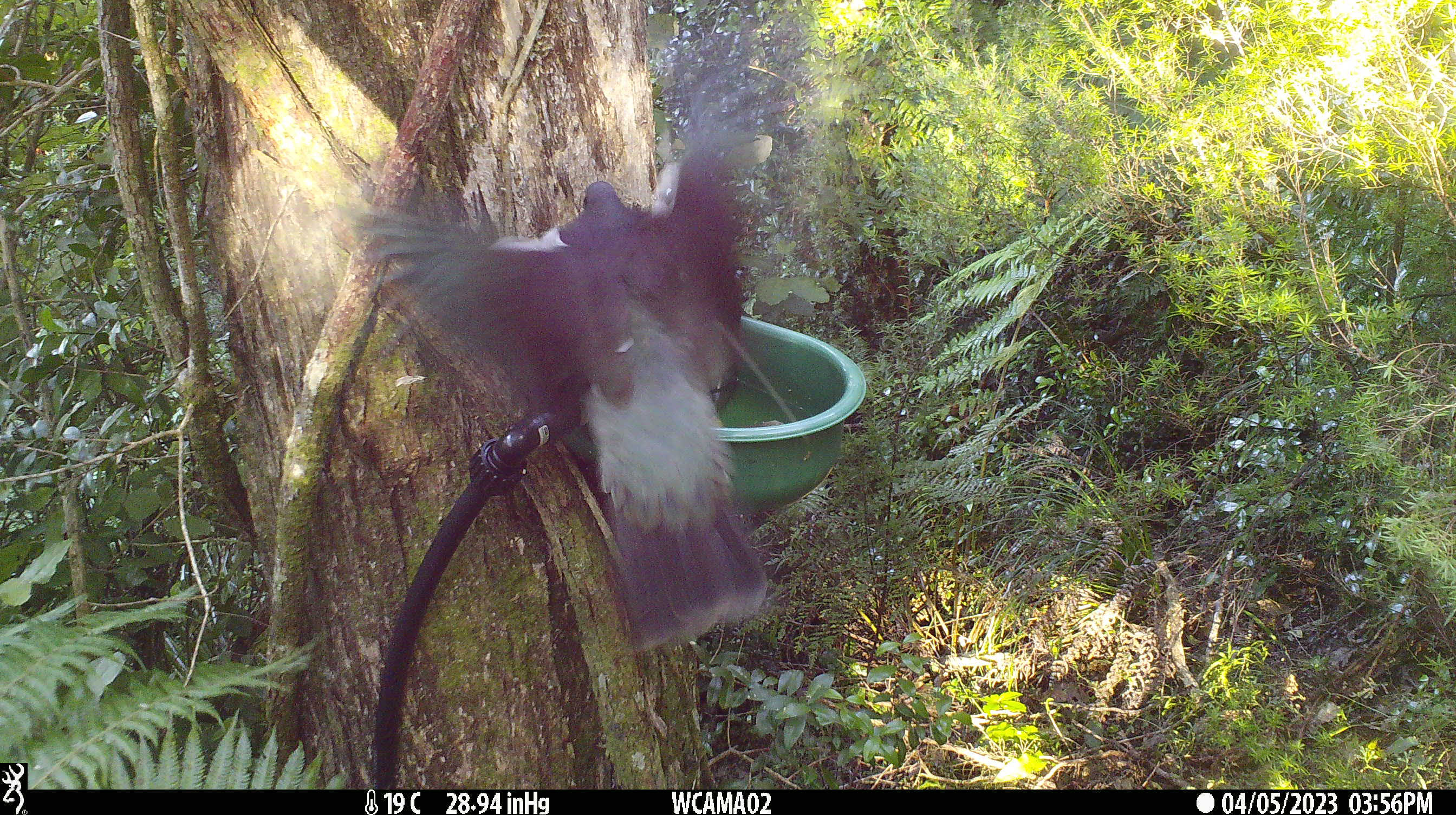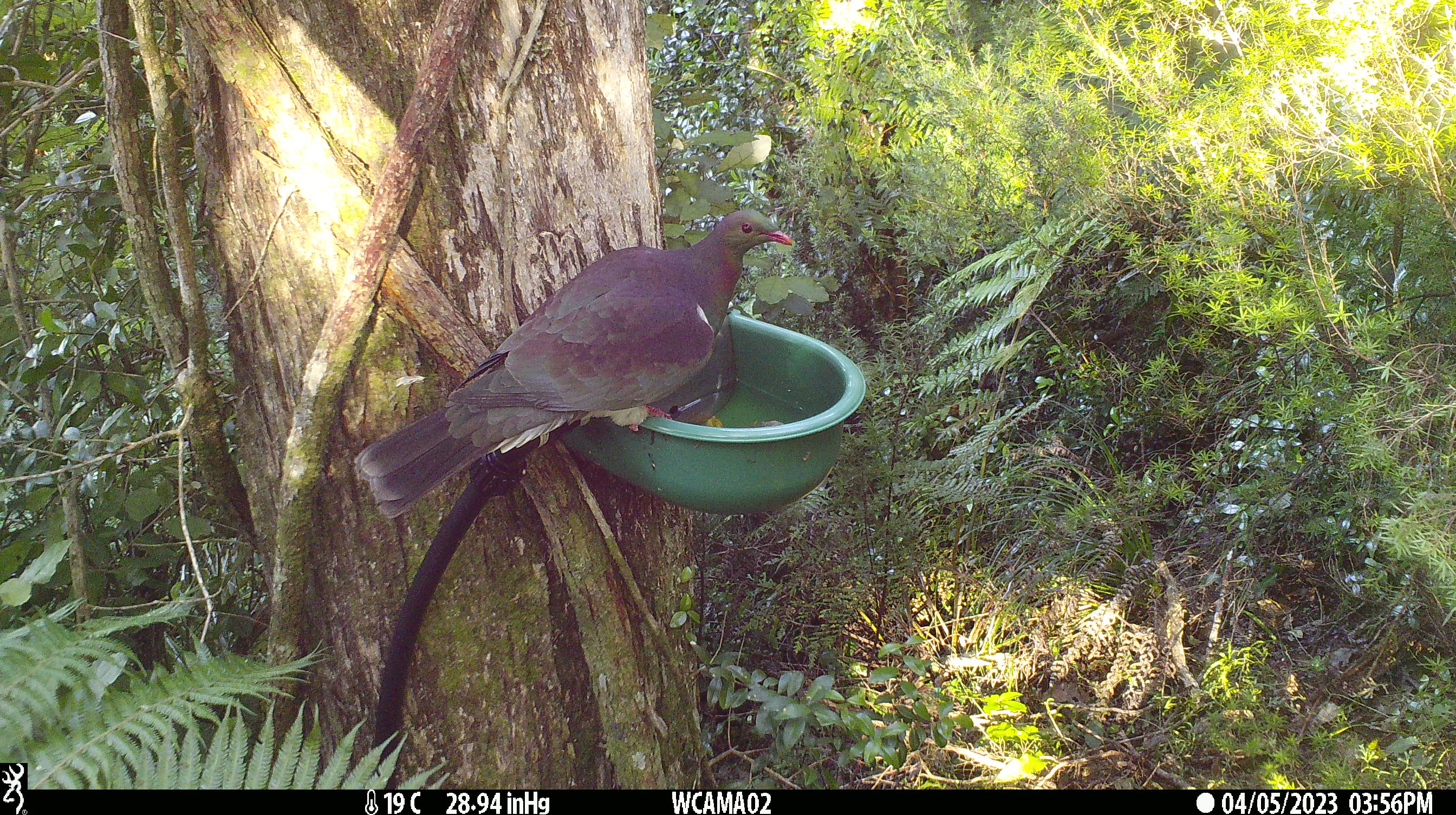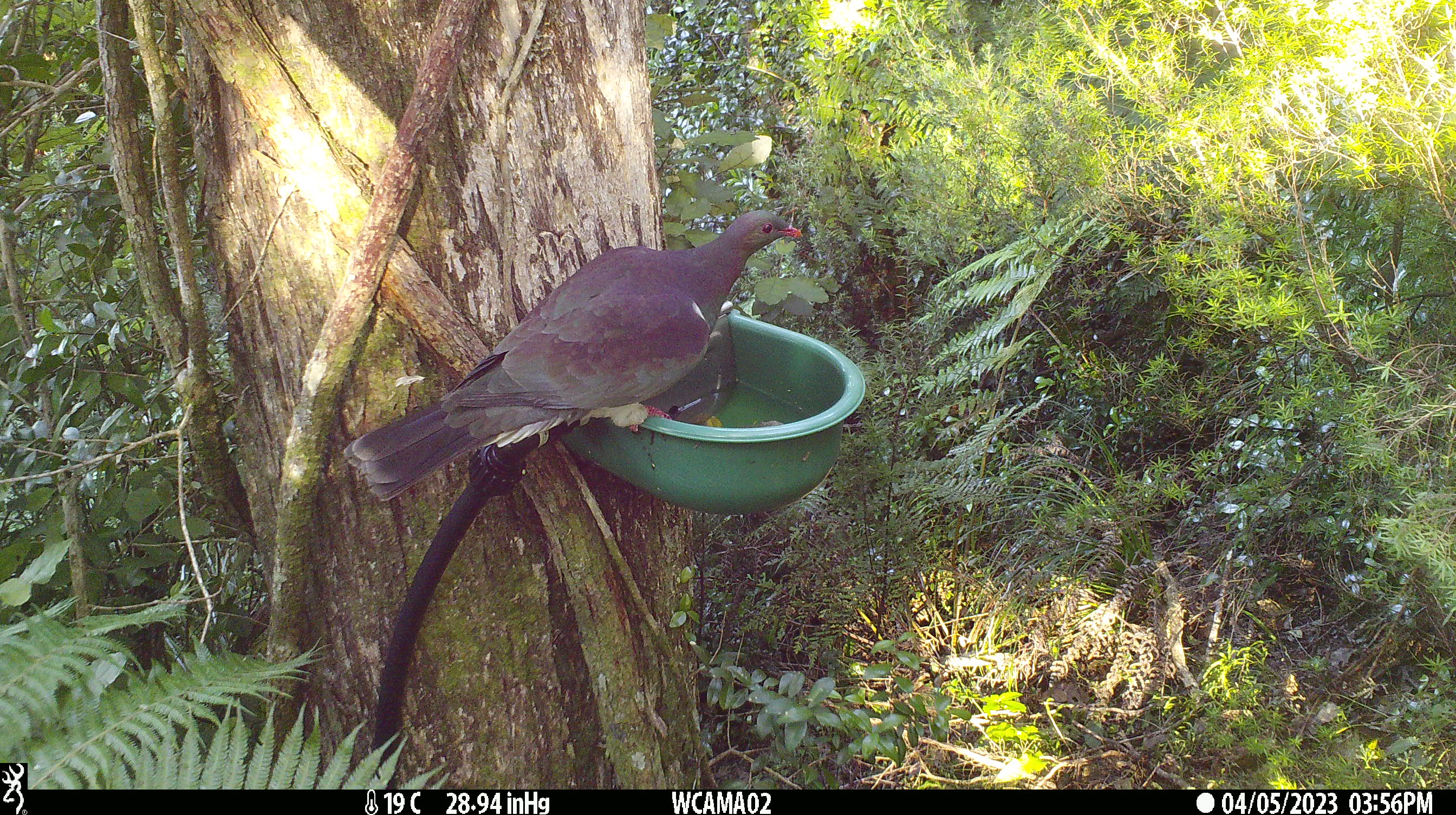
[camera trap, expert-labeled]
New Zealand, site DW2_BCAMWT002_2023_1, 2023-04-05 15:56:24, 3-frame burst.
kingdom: Animalia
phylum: Chordata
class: Aves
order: Columbiformes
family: Columbidae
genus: Hemiphaga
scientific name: Hemiphaga novaeseelandiae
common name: new zealand pigeon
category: kereru